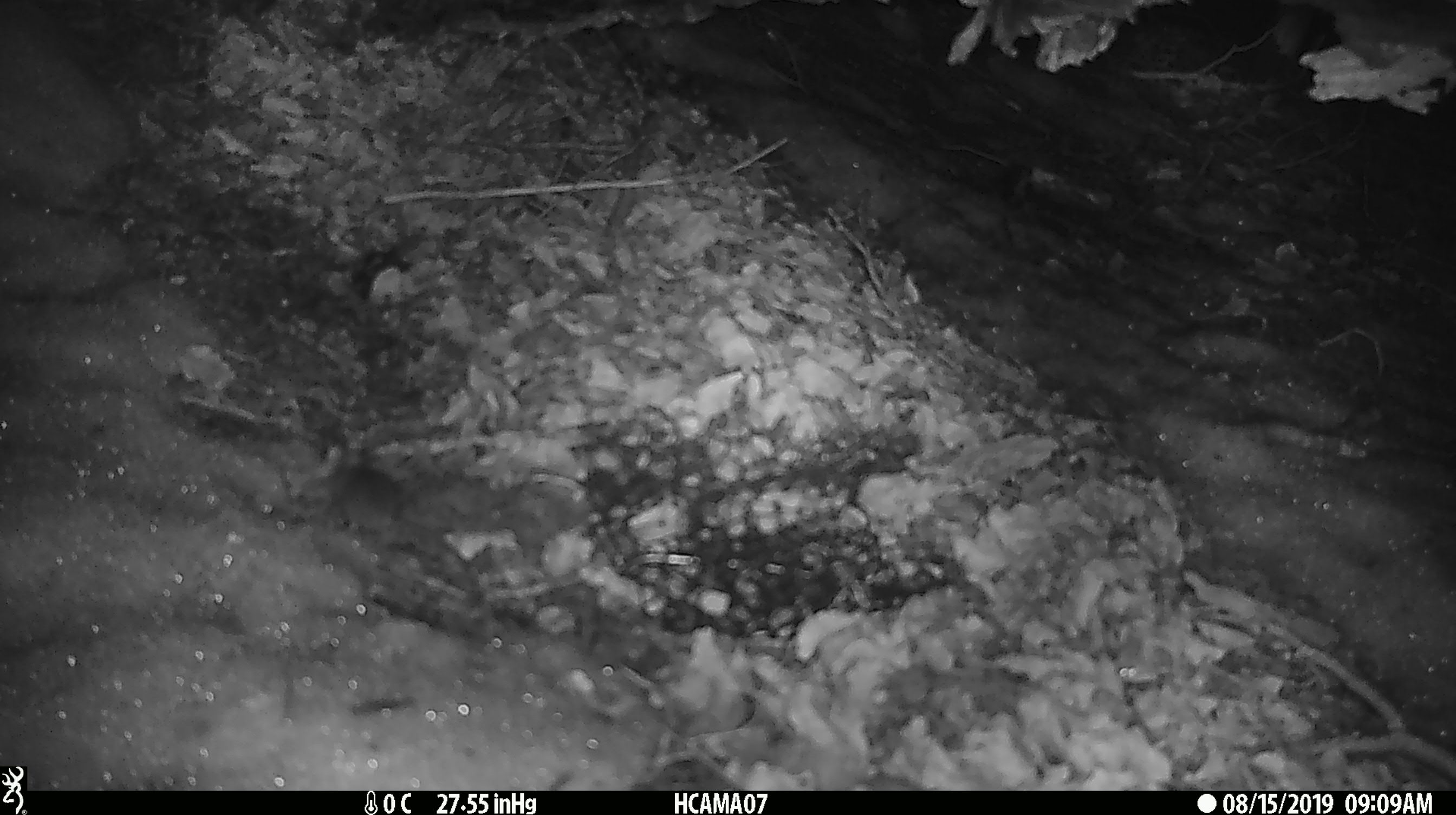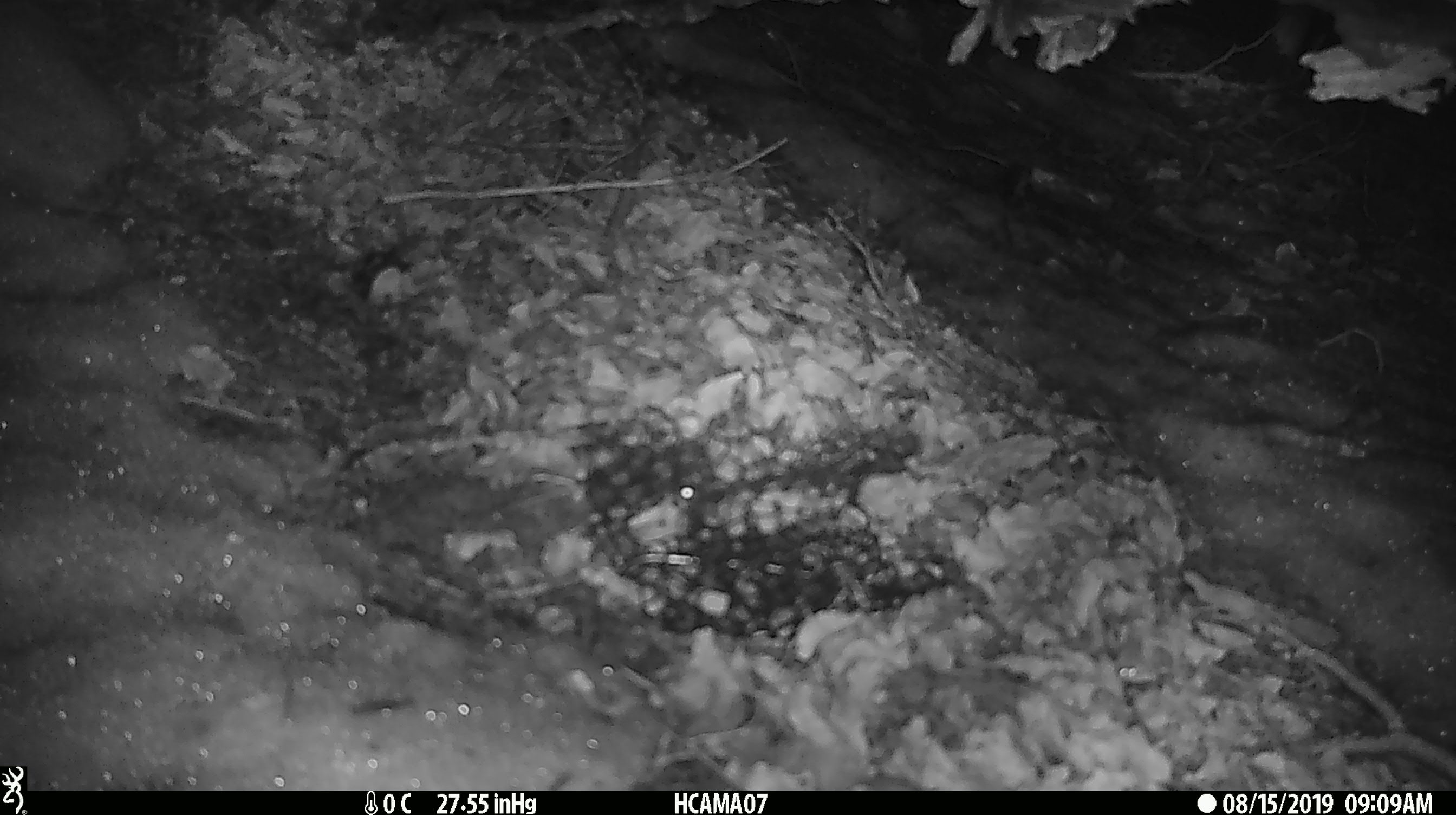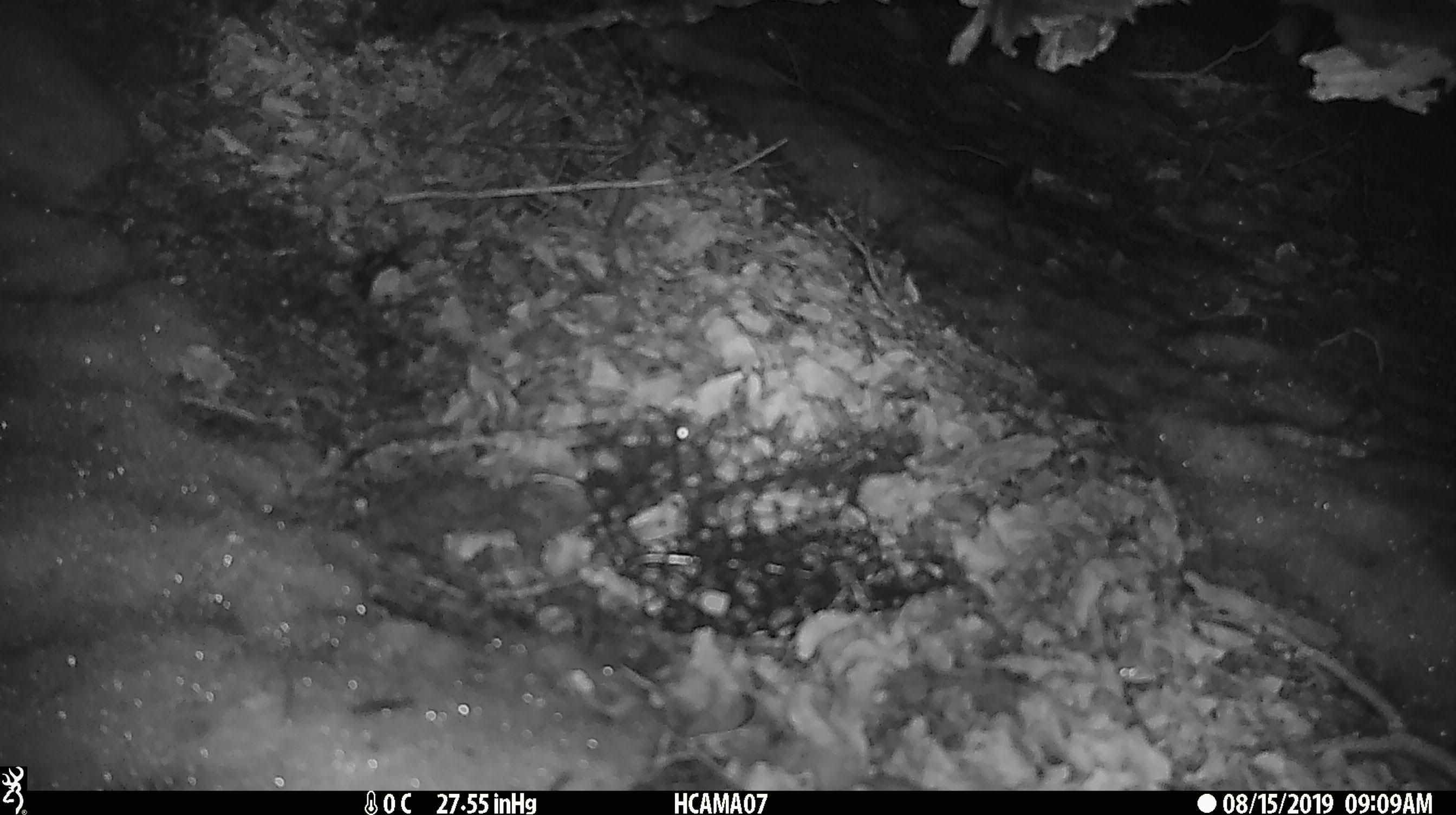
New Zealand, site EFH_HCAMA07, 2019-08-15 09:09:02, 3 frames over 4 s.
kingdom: Animalia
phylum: Chordata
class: Mammalia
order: Rodentia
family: Muridae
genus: Mus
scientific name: Mus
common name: mouse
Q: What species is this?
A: Mouse (Mus).